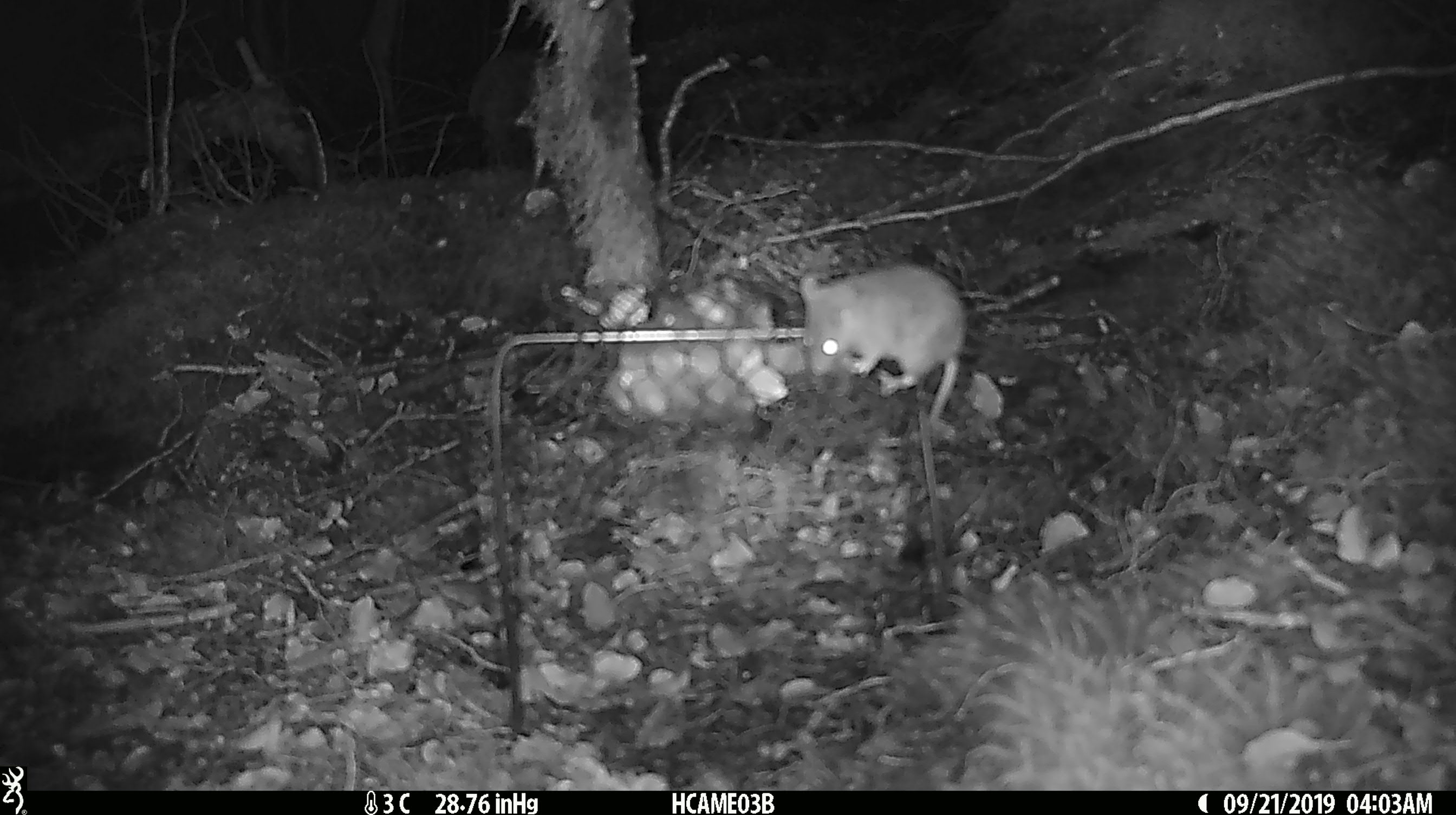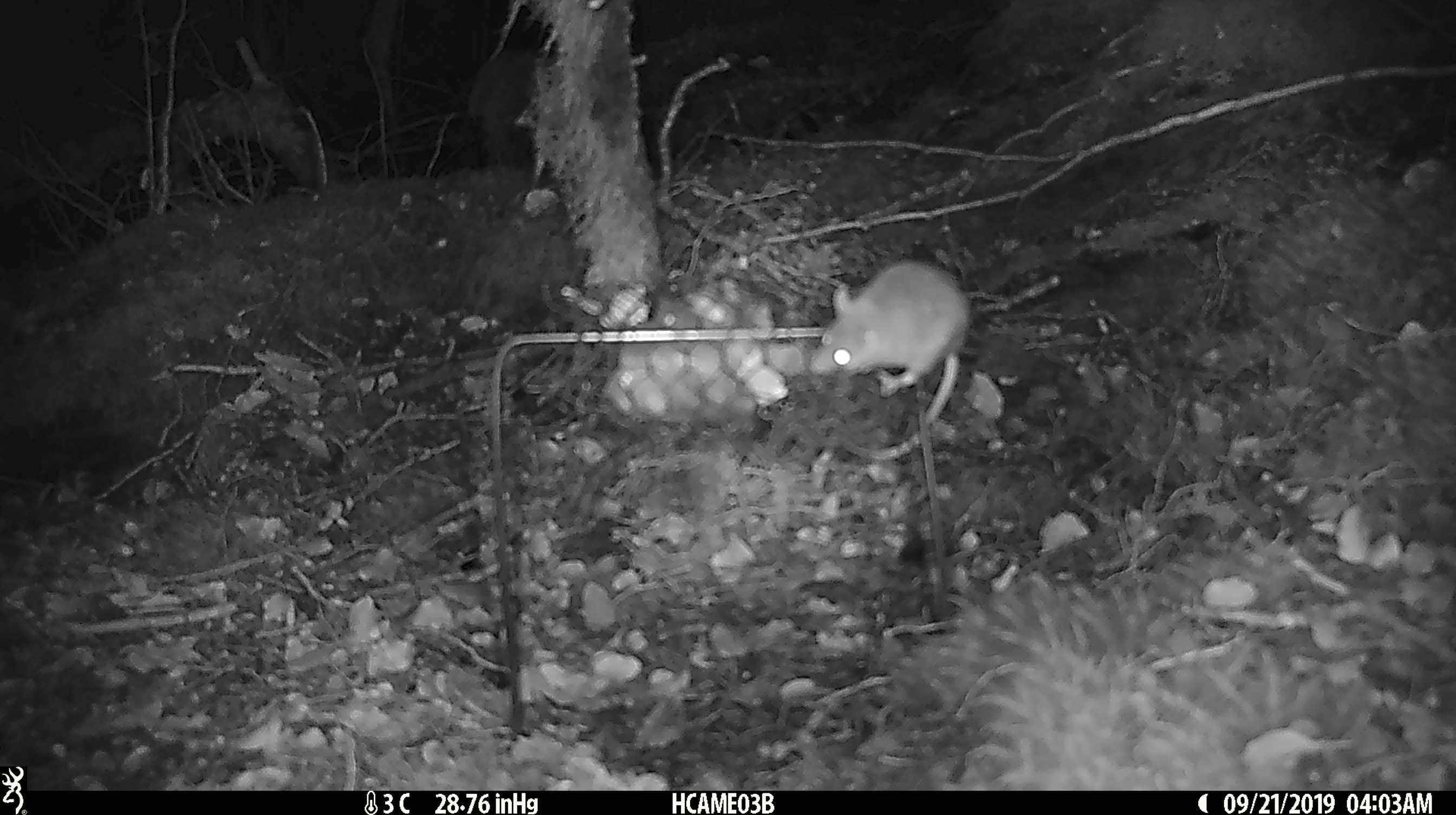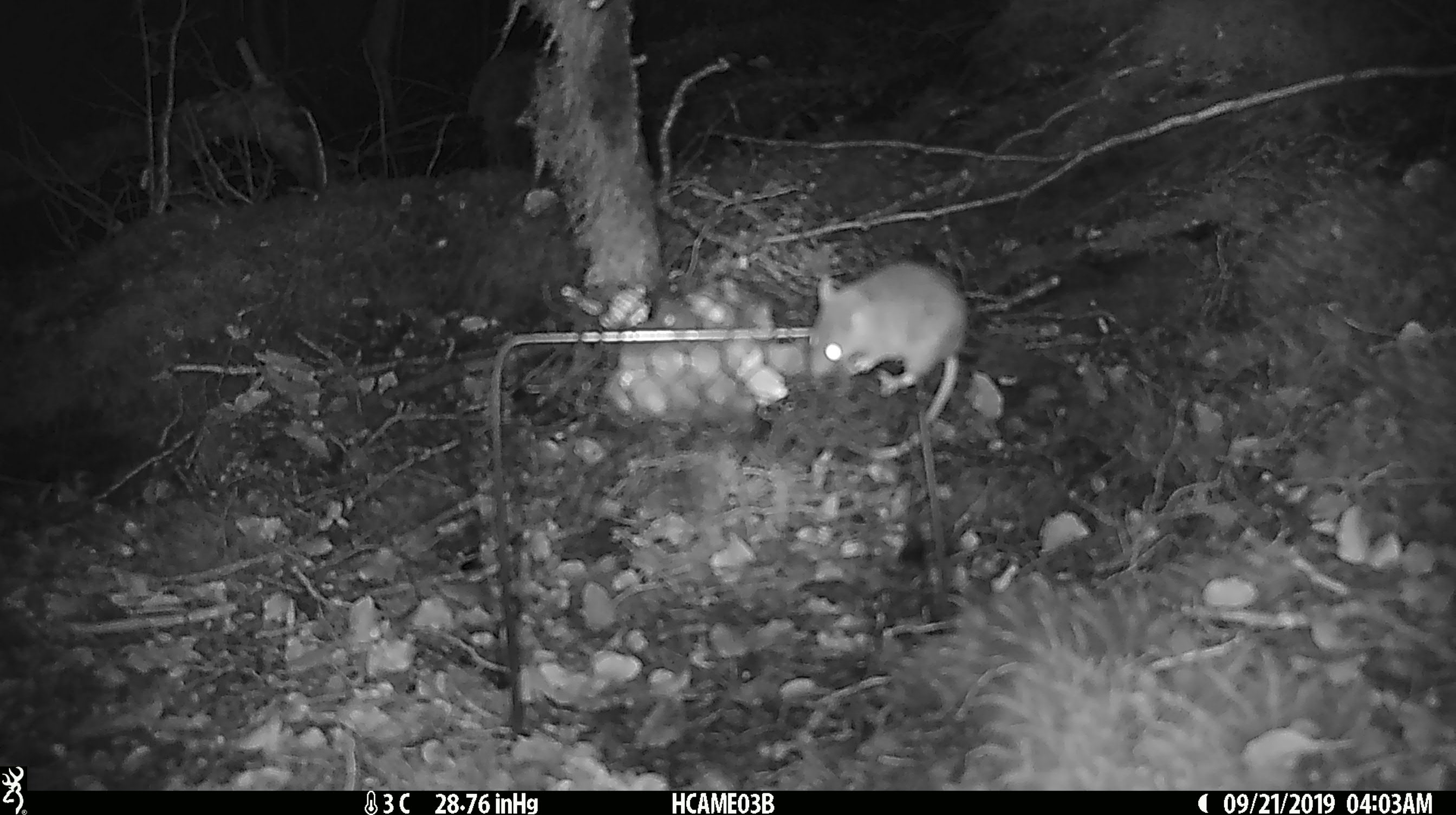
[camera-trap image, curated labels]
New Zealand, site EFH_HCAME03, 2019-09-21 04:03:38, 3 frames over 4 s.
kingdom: Animalia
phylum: Chordata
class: Mammalia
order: Rodentia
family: Muridae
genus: Mus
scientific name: Mus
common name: mouse